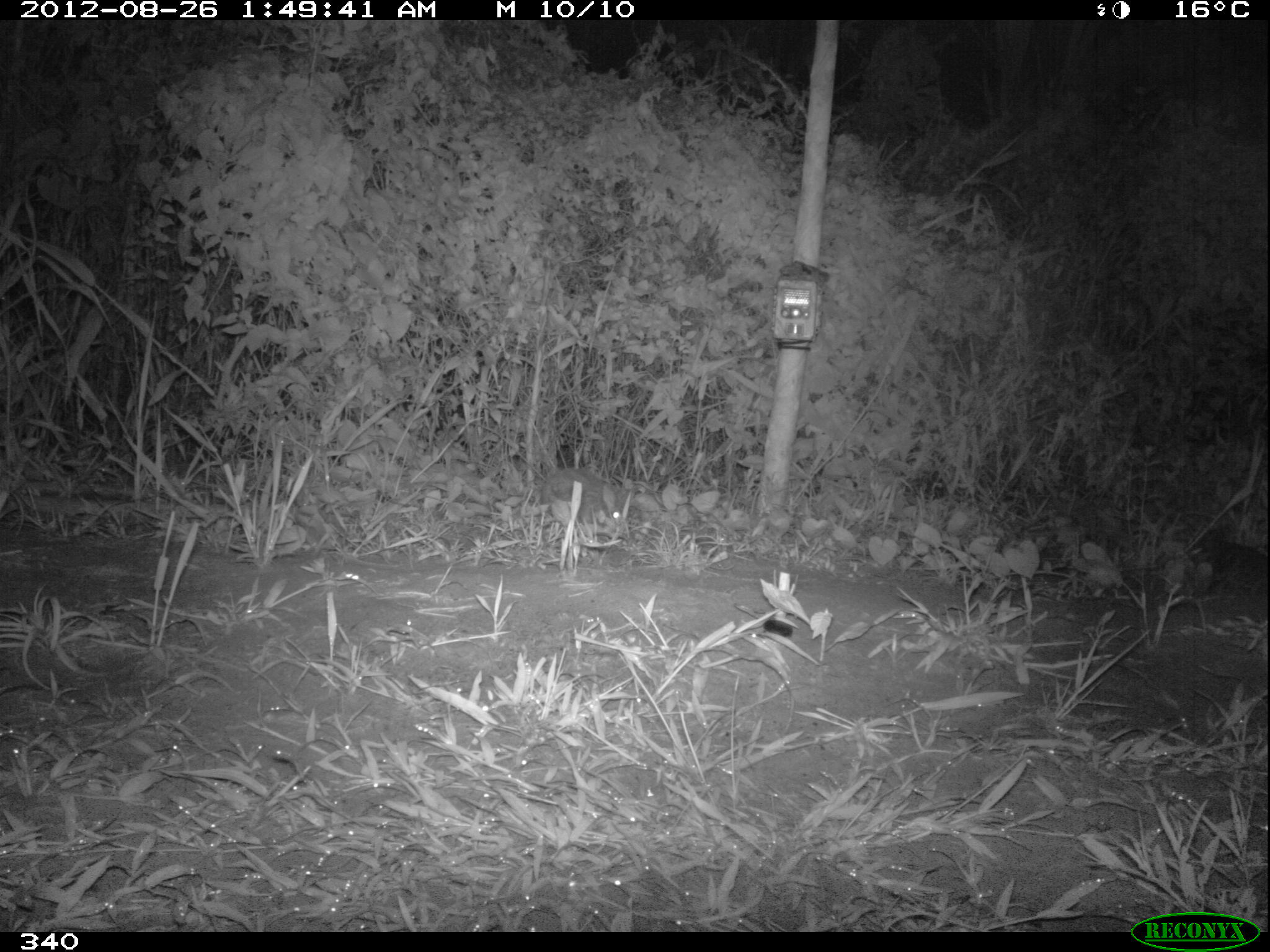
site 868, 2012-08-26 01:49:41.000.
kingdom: Animalia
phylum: Chordata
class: Mammalia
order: Lagomorpha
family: Leporidae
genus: Sylvilagus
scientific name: Sylvilagus brasiliensis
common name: tapeti